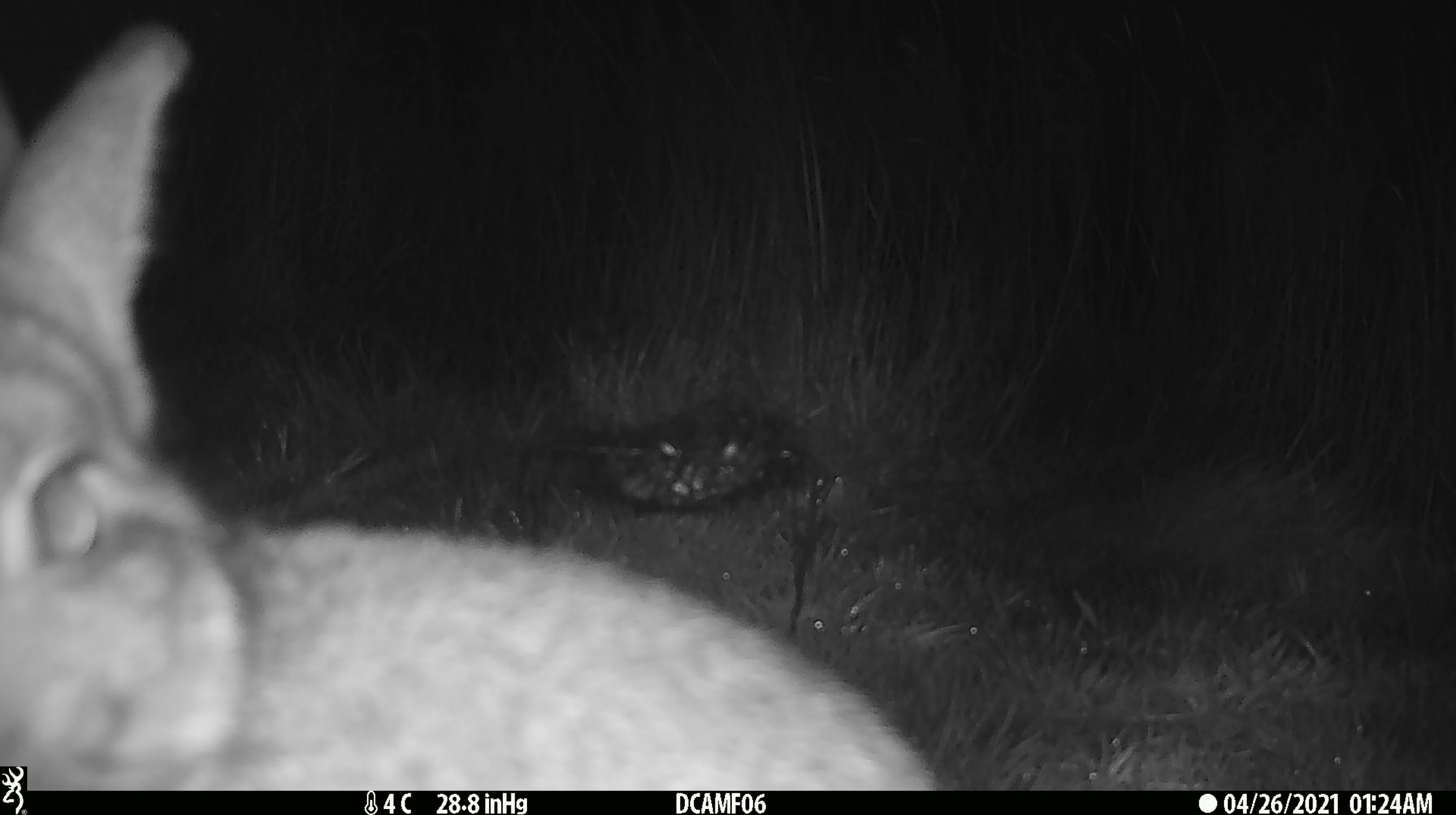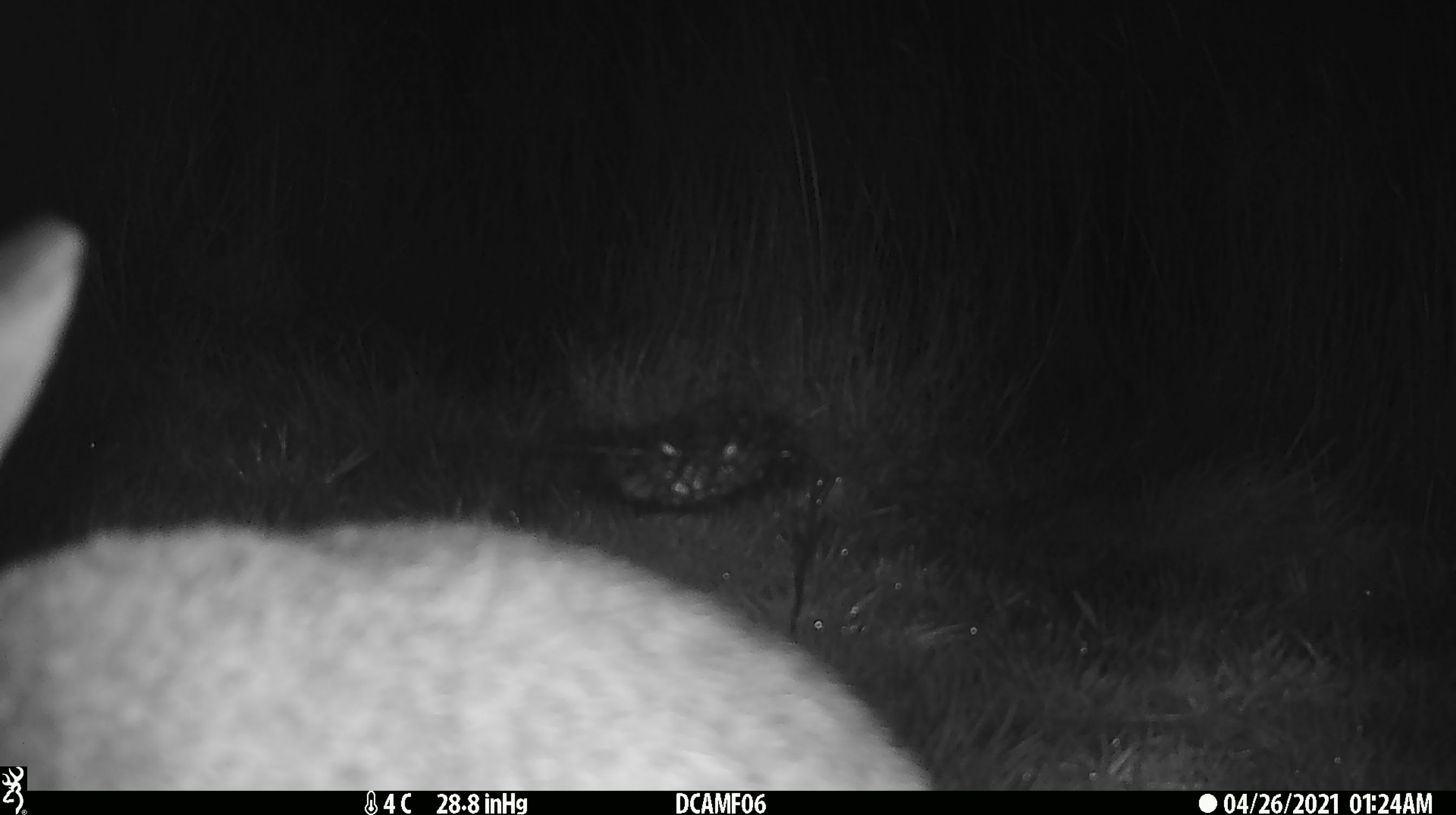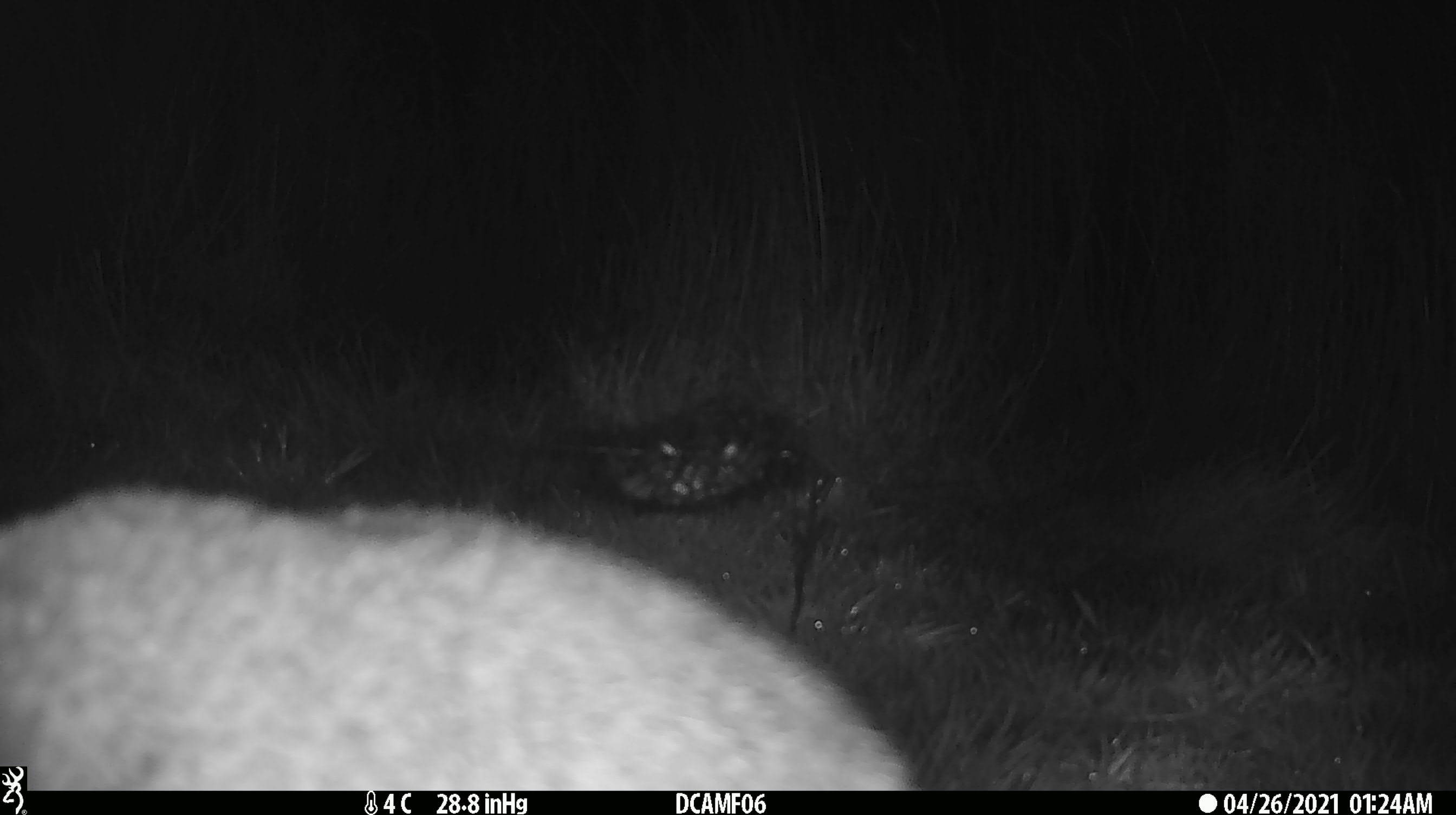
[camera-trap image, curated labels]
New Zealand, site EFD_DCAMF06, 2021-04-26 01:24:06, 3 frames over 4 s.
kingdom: Animalia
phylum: Chordata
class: Mammalia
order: Lagomorpha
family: Leporidae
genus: Lepus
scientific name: Lepus europaeus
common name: brown hare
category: hare